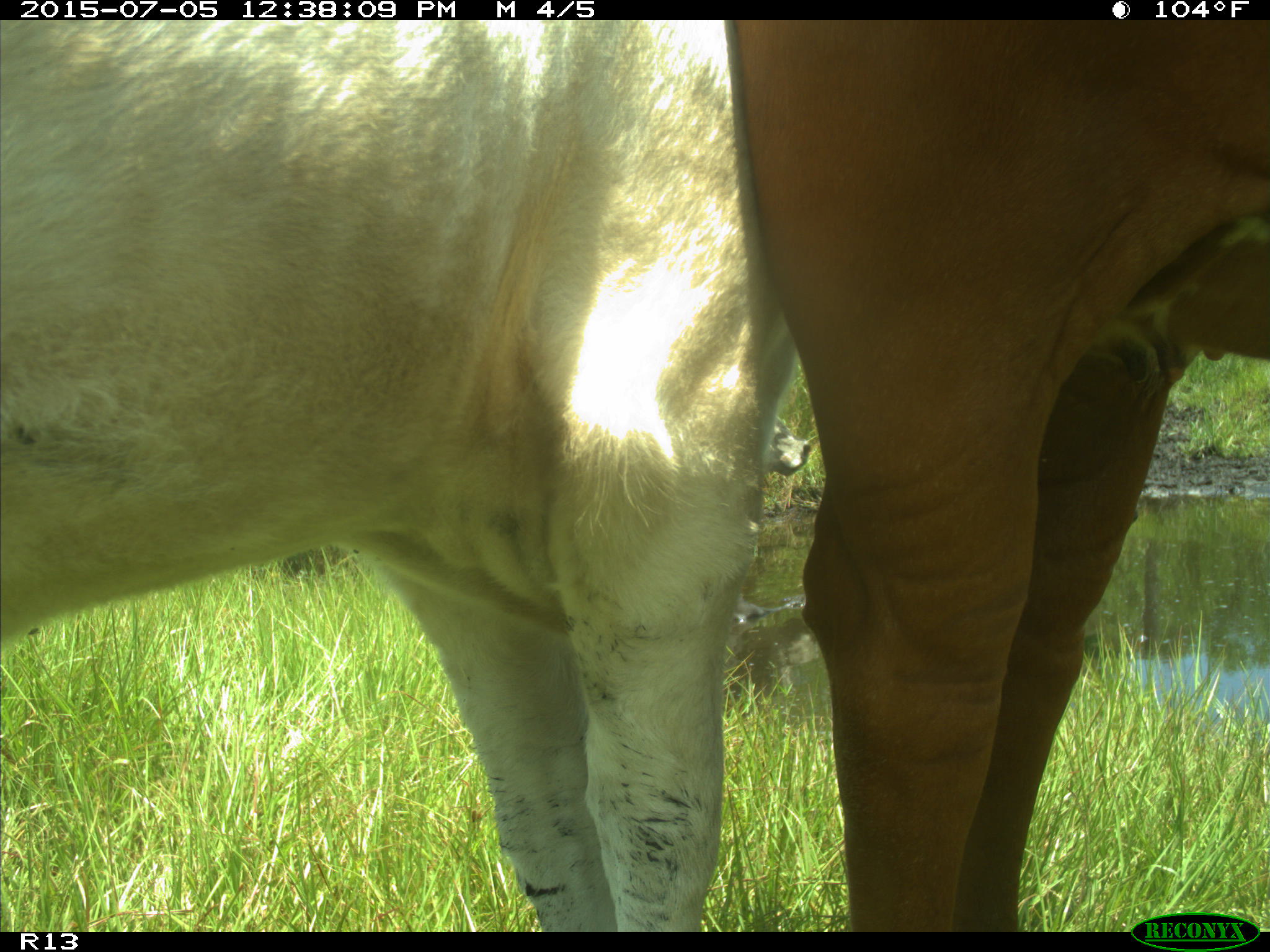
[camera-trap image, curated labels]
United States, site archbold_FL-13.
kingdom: Animalia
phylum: Chordata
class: Mammalia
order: Artiodactyla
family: Bovidae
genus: Bos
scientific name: Bos taurus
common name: domestic cow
Bos taurus (domestic cow).